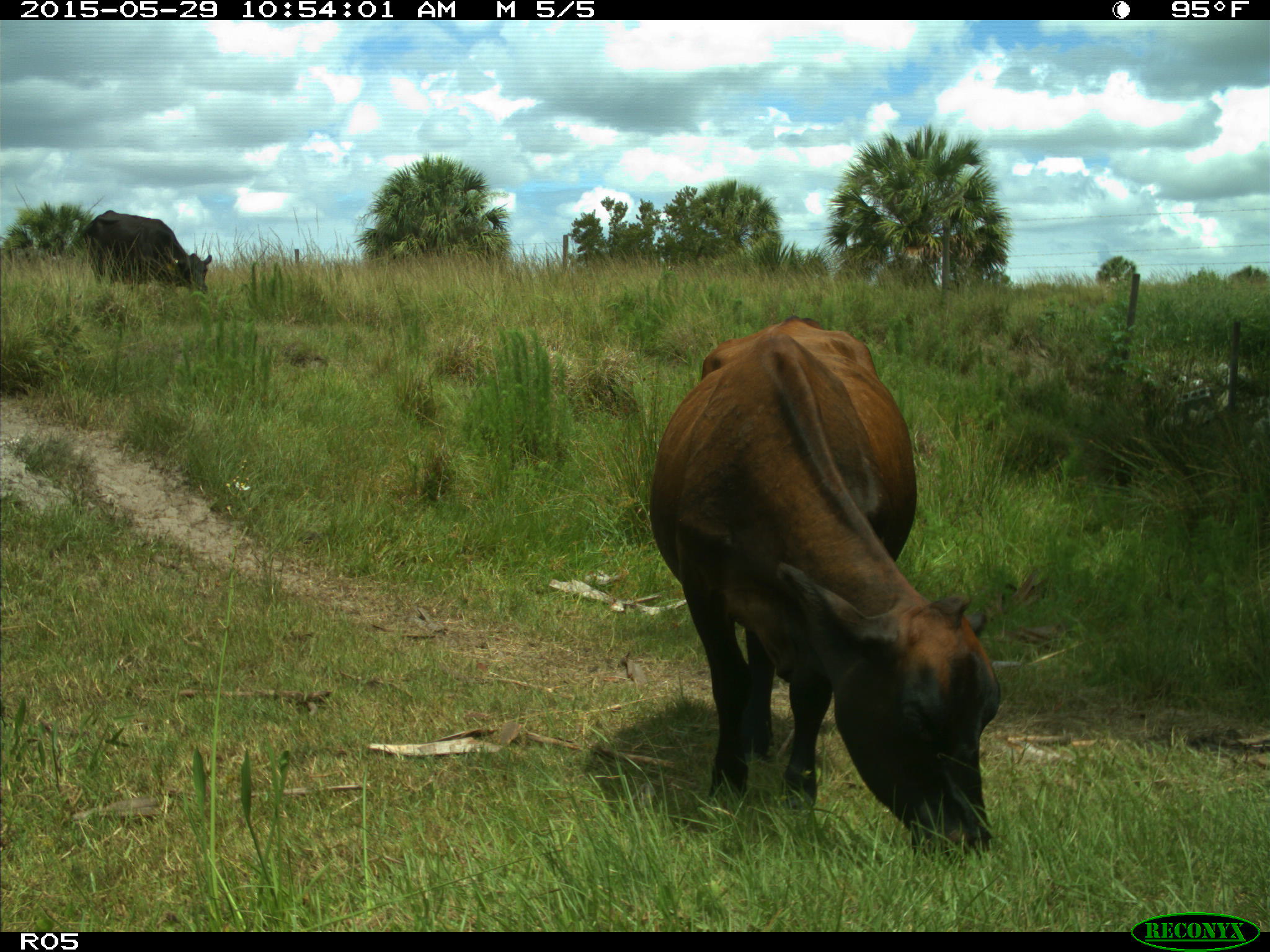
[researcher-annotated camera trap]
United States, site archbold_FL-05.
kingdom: Animalia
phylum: Chordata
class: Mammalia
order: Artiodactyla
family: Bovidae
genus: Bos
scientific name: Bos taurus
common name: domestic cow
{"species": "Bos taurus (domestic cow)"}